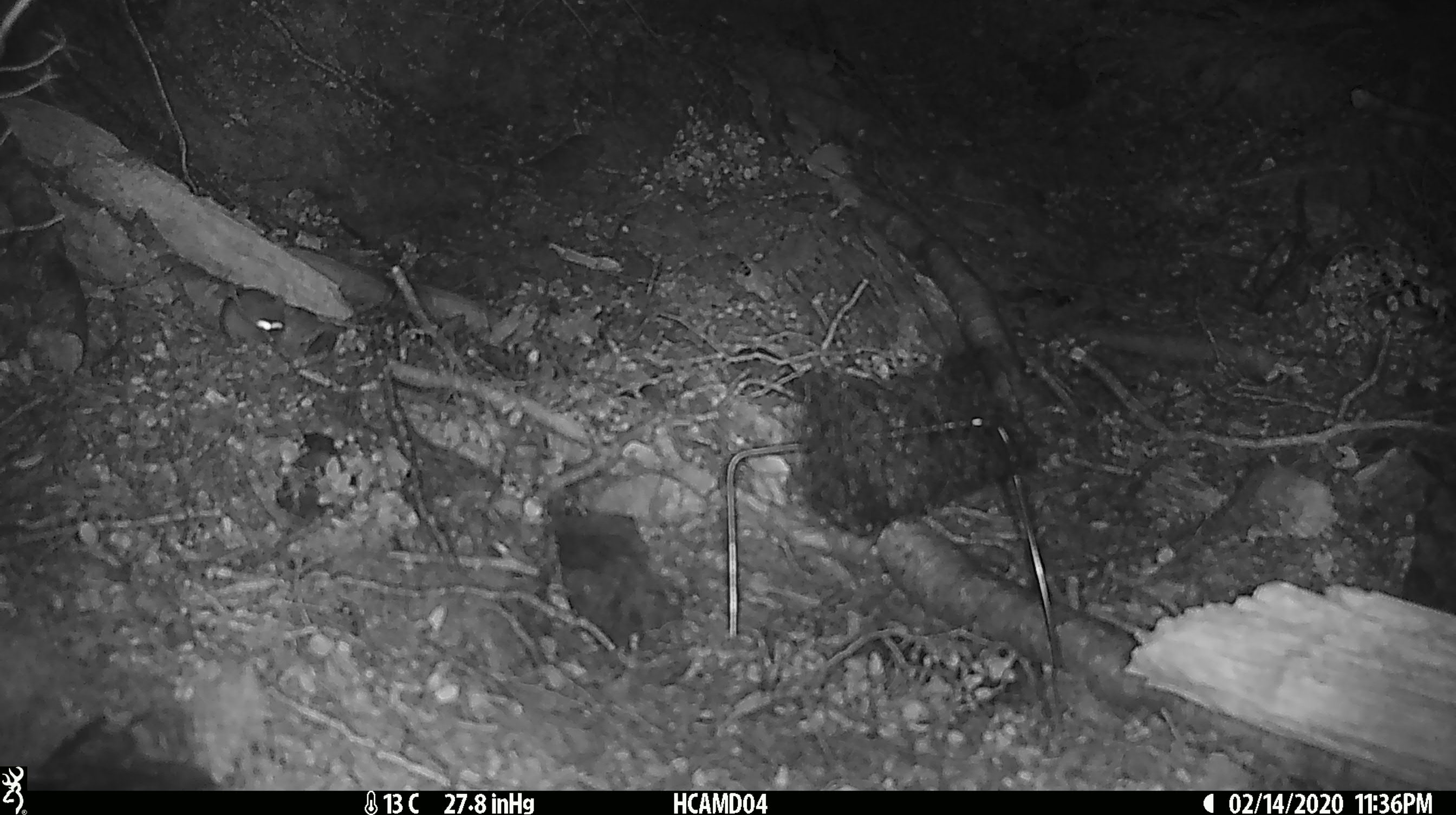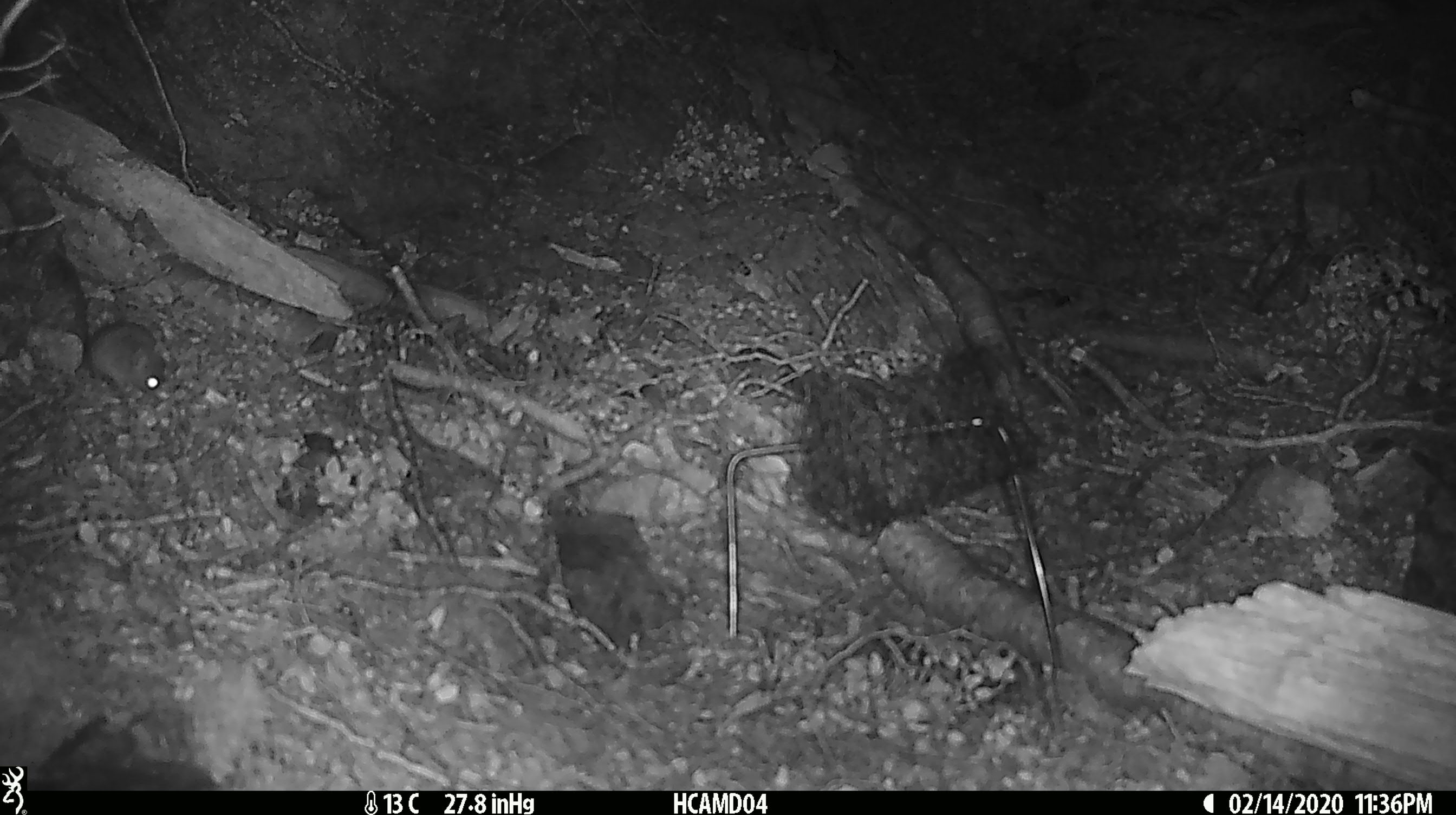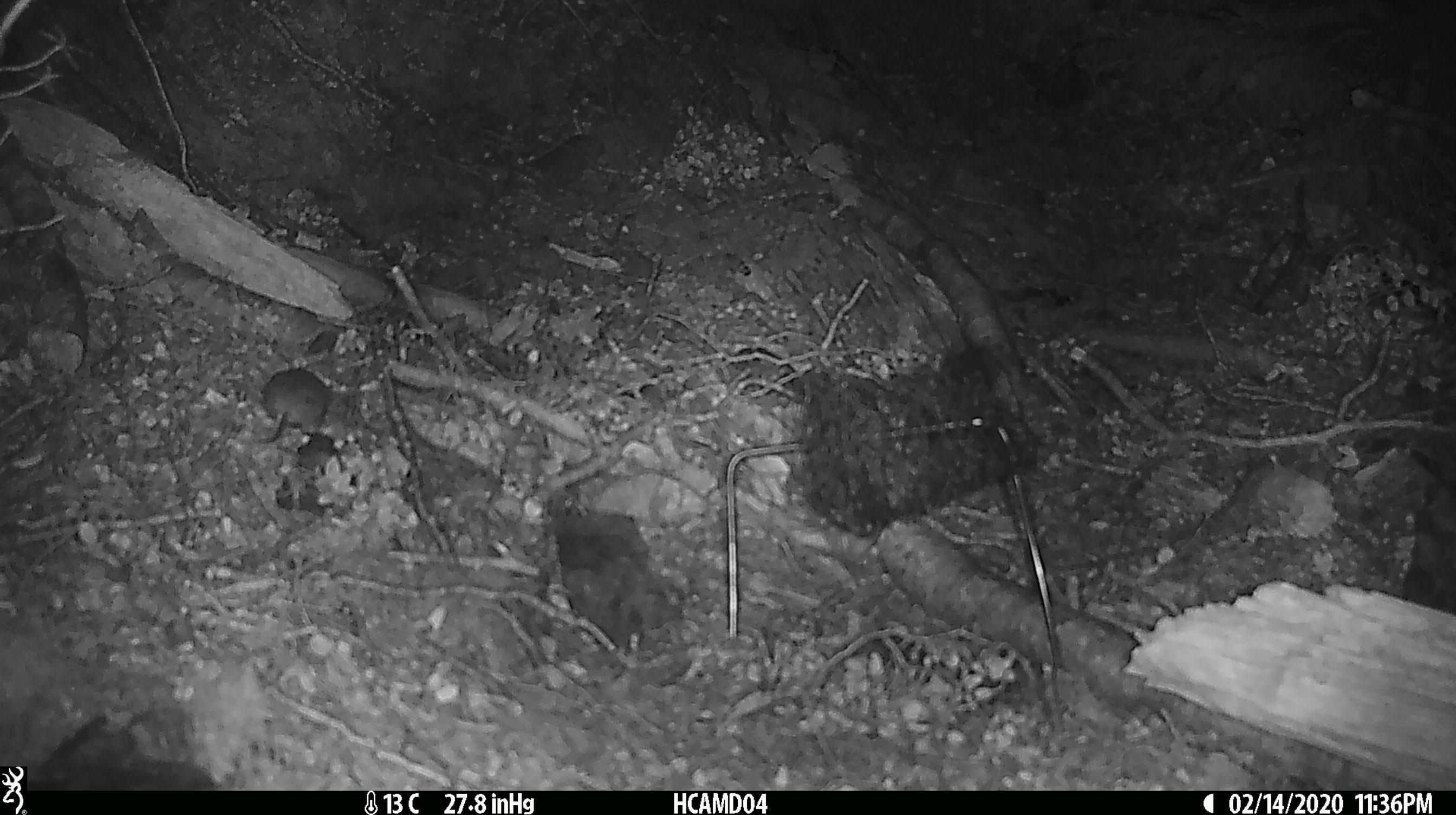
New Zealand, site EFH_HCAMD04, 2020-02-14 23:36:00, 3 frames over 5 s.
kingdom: Animalia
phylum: Chordata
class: Mammalia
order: Rodentia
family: Muridae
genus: Mus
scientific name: Mus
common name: mouse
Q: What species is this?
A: Mouse (Mus).